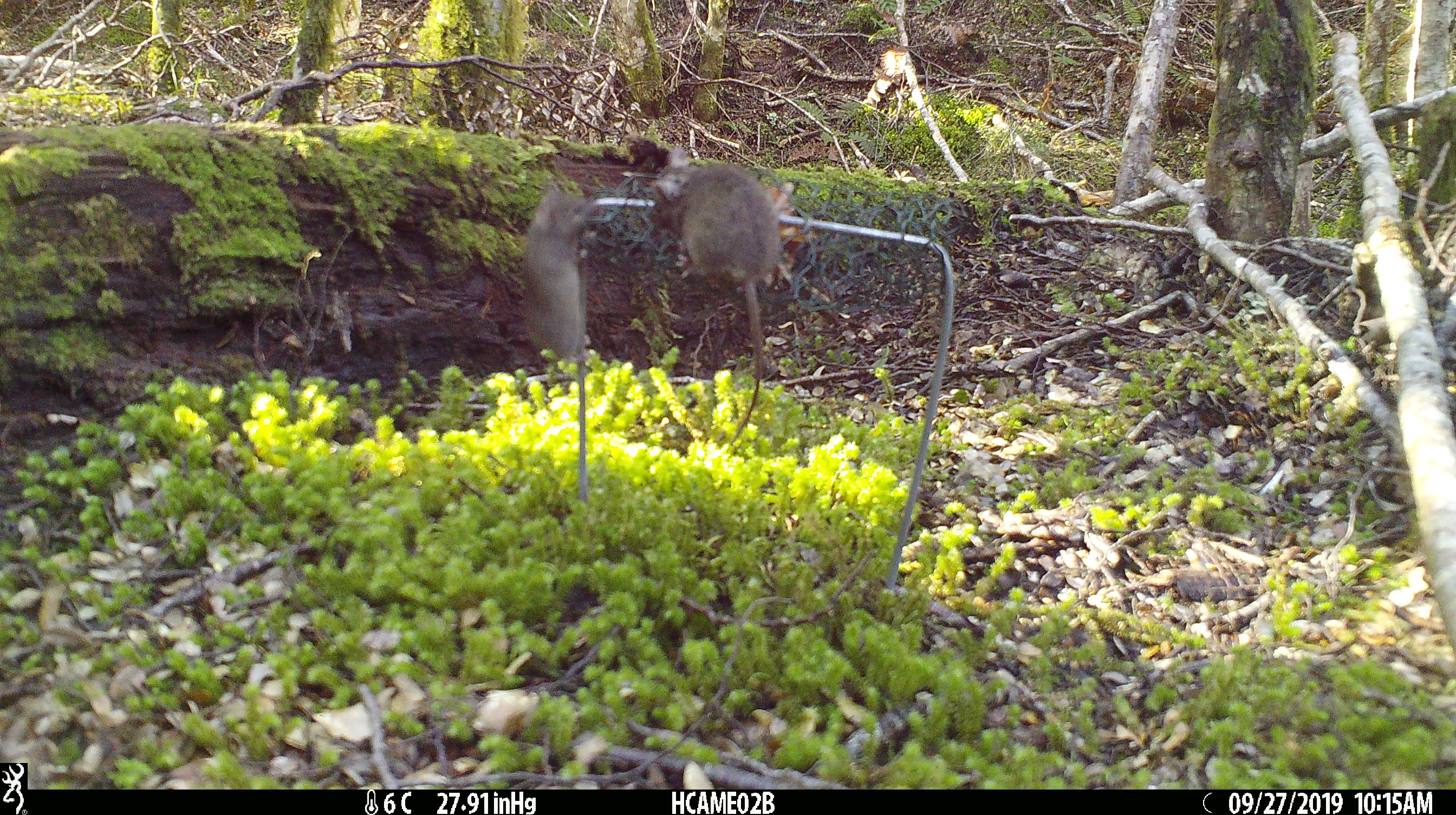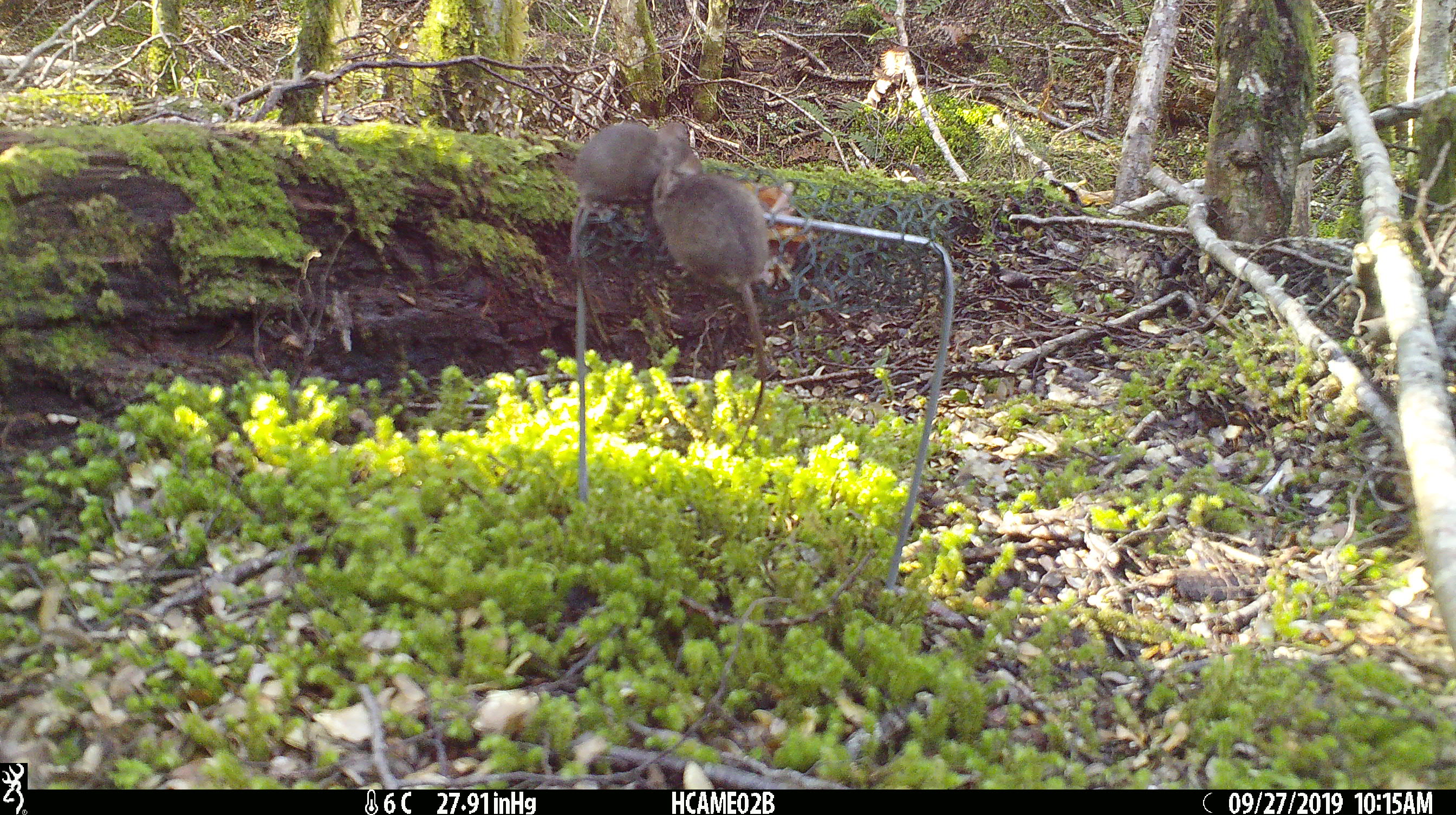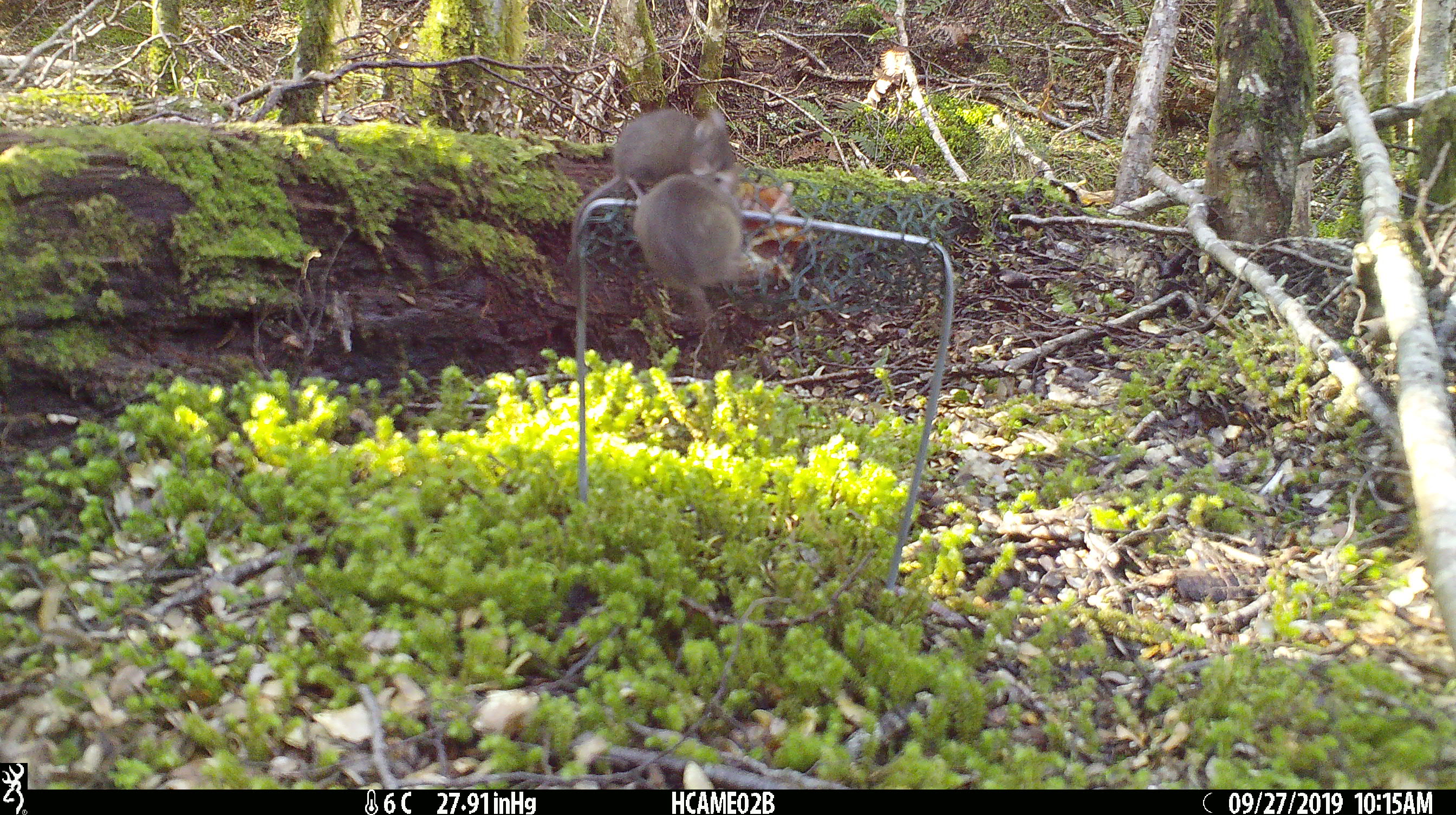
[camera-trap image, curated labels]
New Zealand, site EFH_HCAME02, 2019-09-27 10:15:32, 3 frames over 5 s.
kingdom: Animalia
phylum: Chordata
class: Mammalia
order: Rodentia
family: Muridae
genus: Mus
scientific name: Mus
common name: mouse